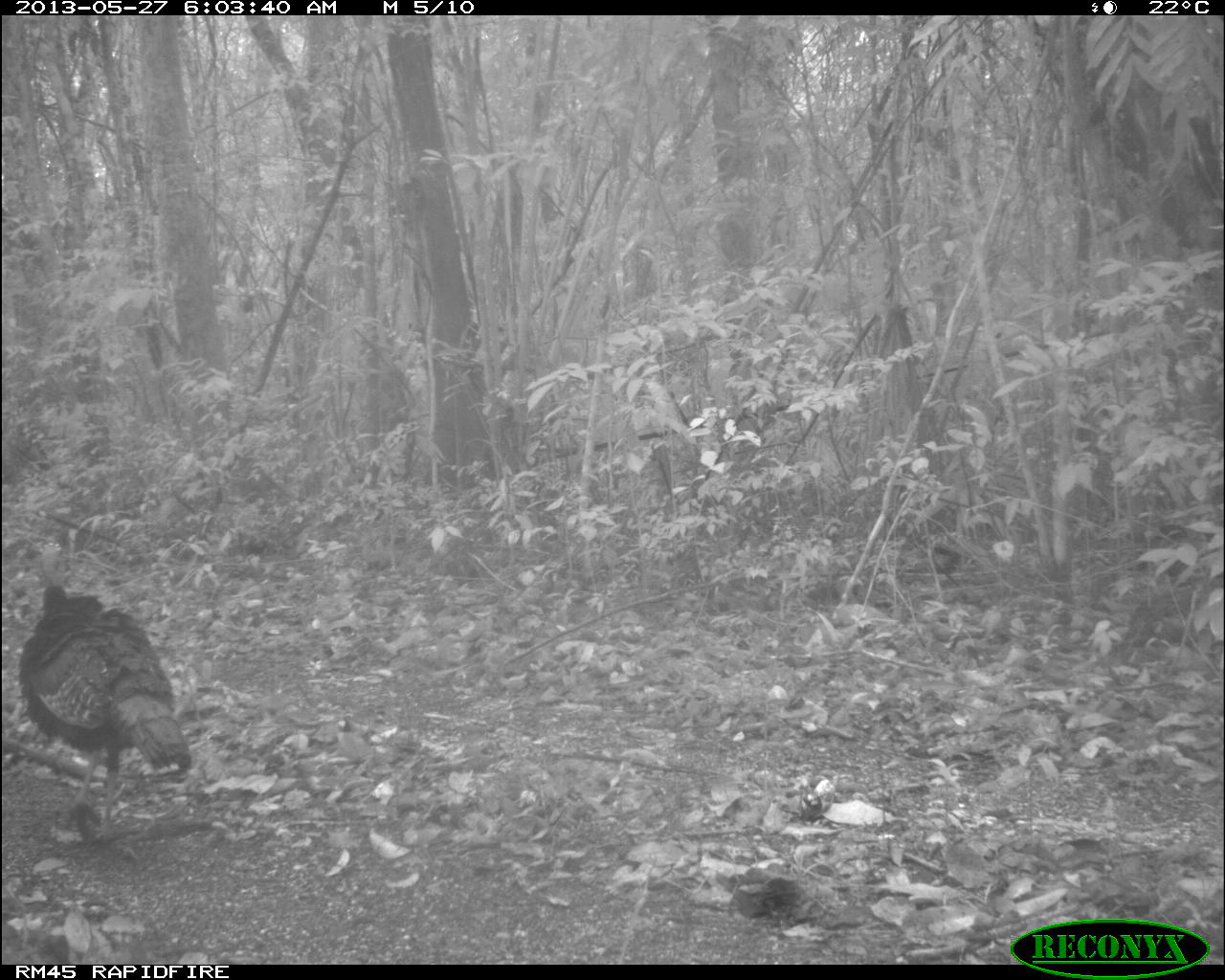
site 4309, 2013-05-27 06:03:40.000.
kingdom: Animalia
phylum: Chordata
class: Aves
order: Galliformes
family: Phasianidae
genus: Meleagris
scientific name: Meleagris ocellata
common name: ocellated turkey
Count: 1.